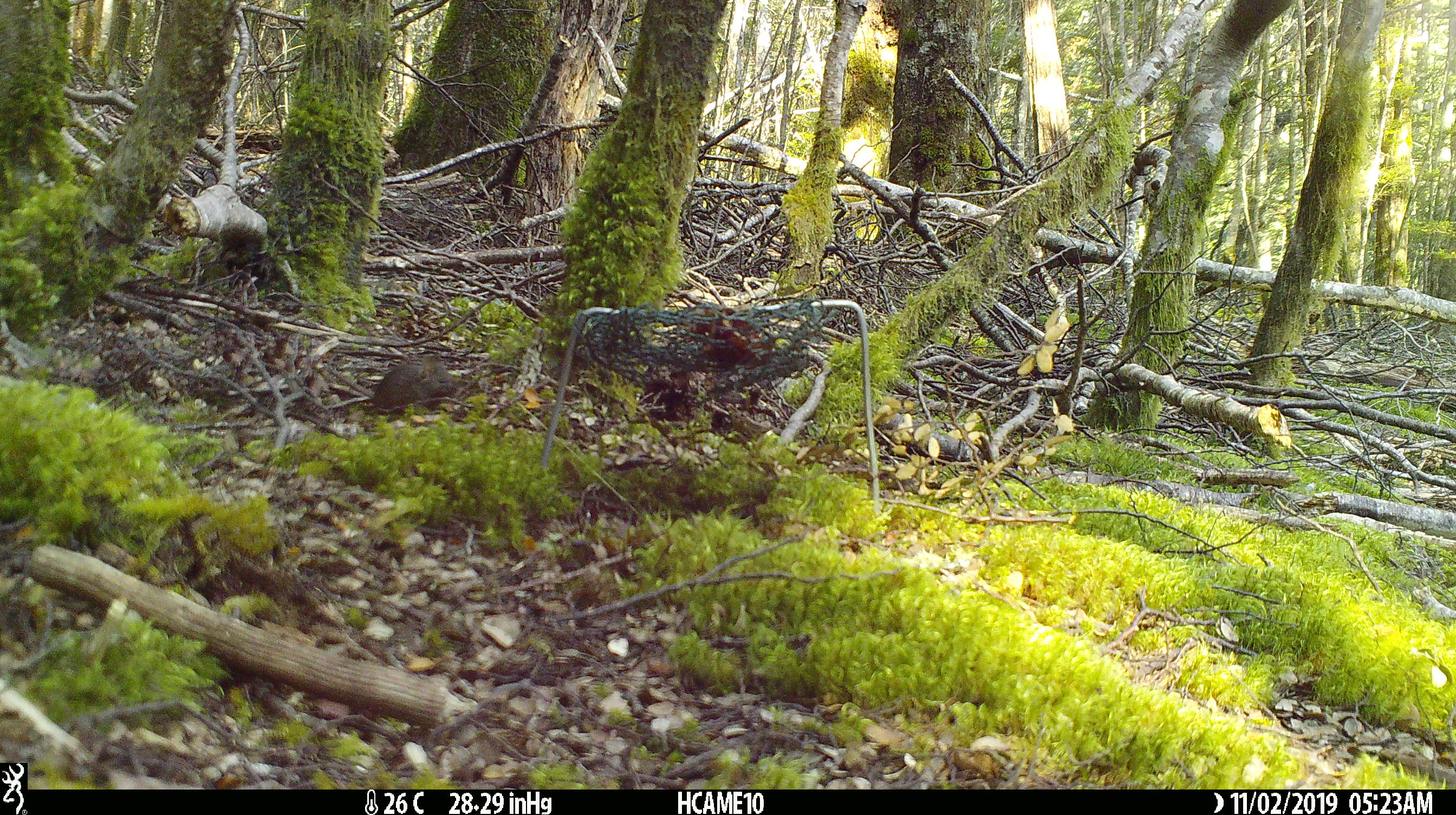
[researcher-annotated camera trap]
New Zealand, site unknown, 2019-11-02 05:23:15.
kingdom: Animalia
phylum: Chordata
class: Mammalia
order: Rodentia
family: Muridae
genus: Mus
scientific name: Mus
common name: mouse